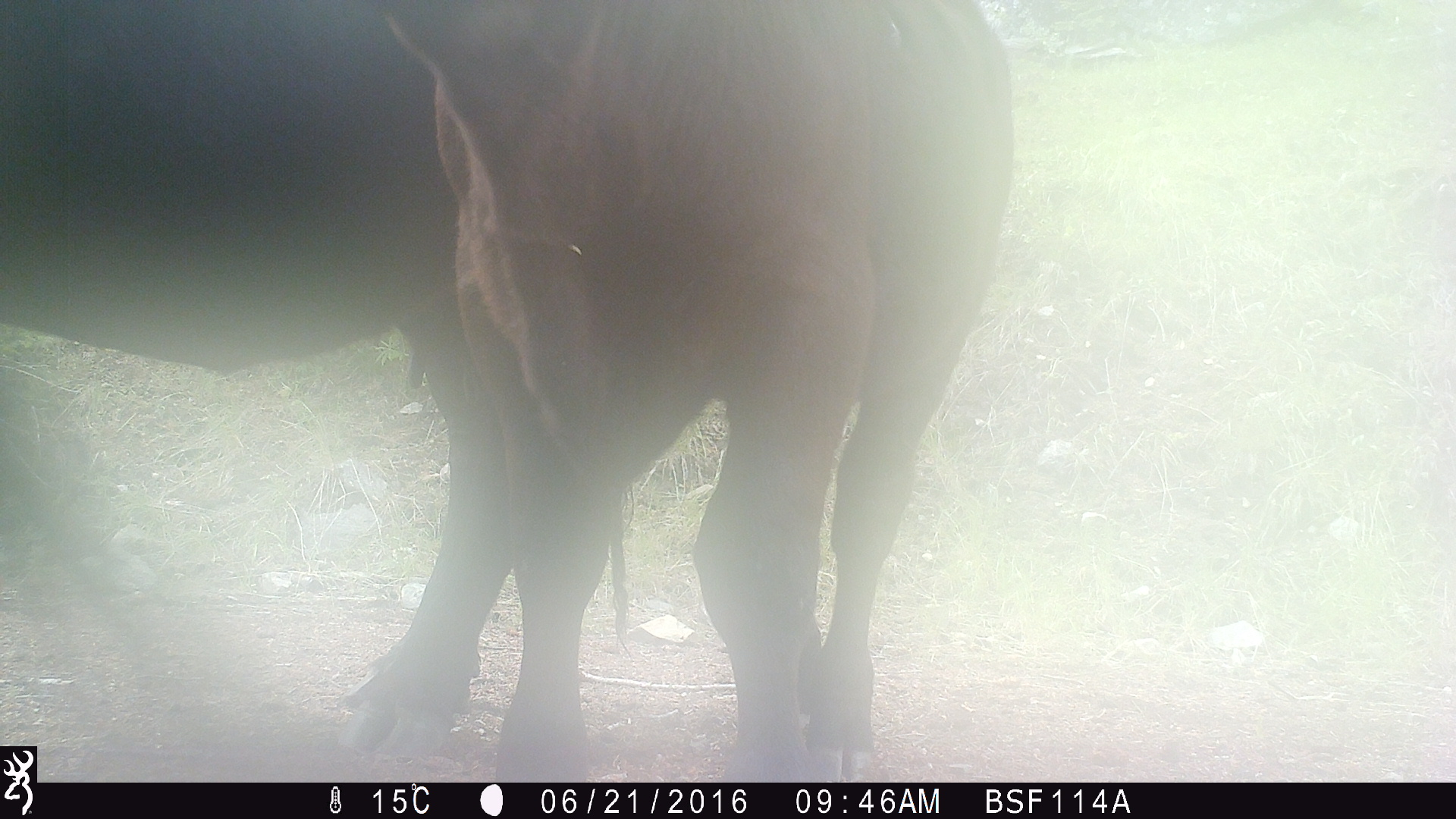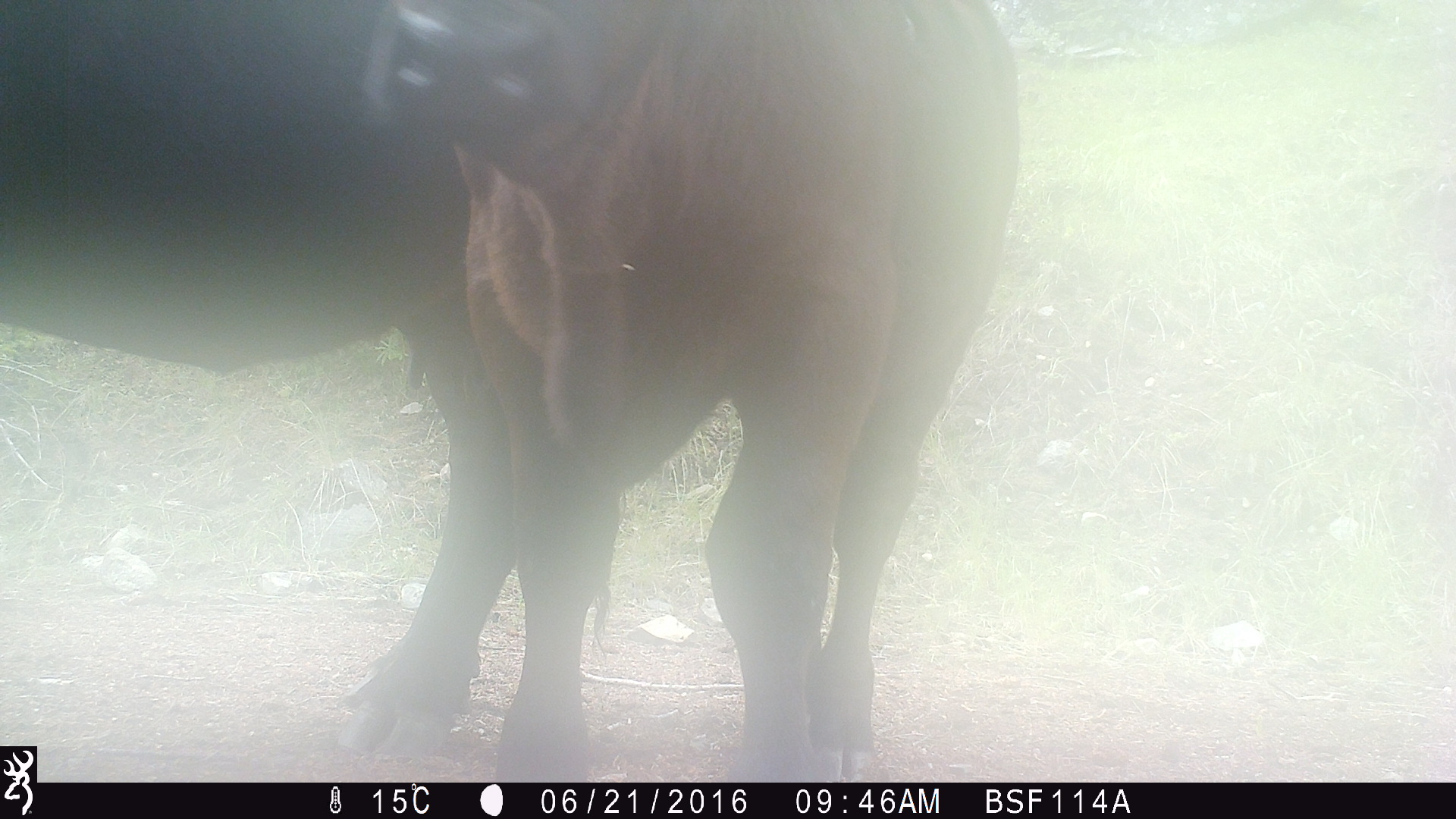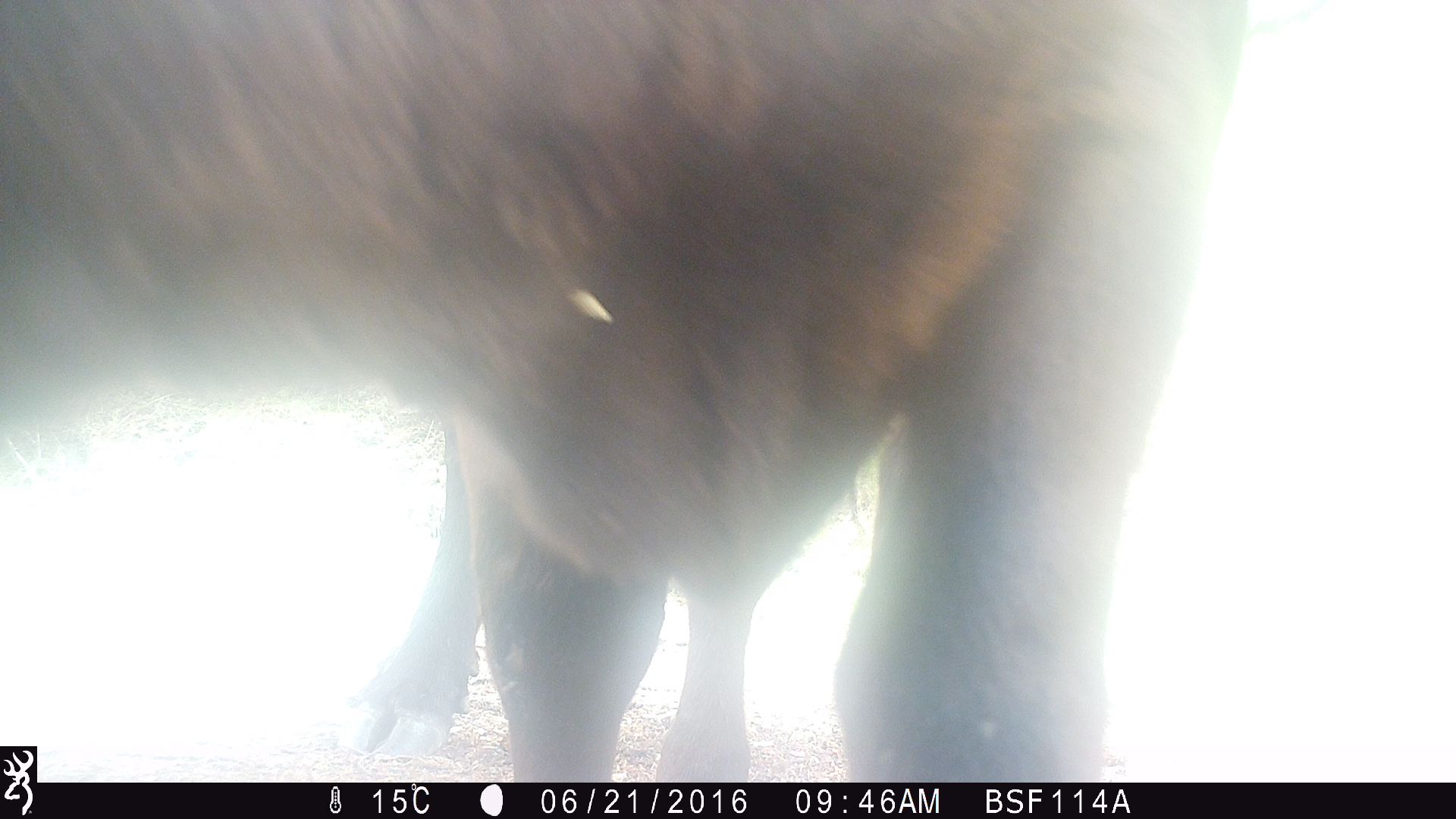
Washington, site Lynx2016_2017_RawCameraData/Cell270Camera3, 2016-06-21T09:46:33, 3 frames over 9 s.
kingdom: Animalia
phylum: Chordata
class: Mammalia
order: Artiodactyla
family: Bovidae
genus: Bos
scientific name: Bos taurus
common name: domestic cattle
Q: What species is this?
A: Domestic cattle (Bos taurus).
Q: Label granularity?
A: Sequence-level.